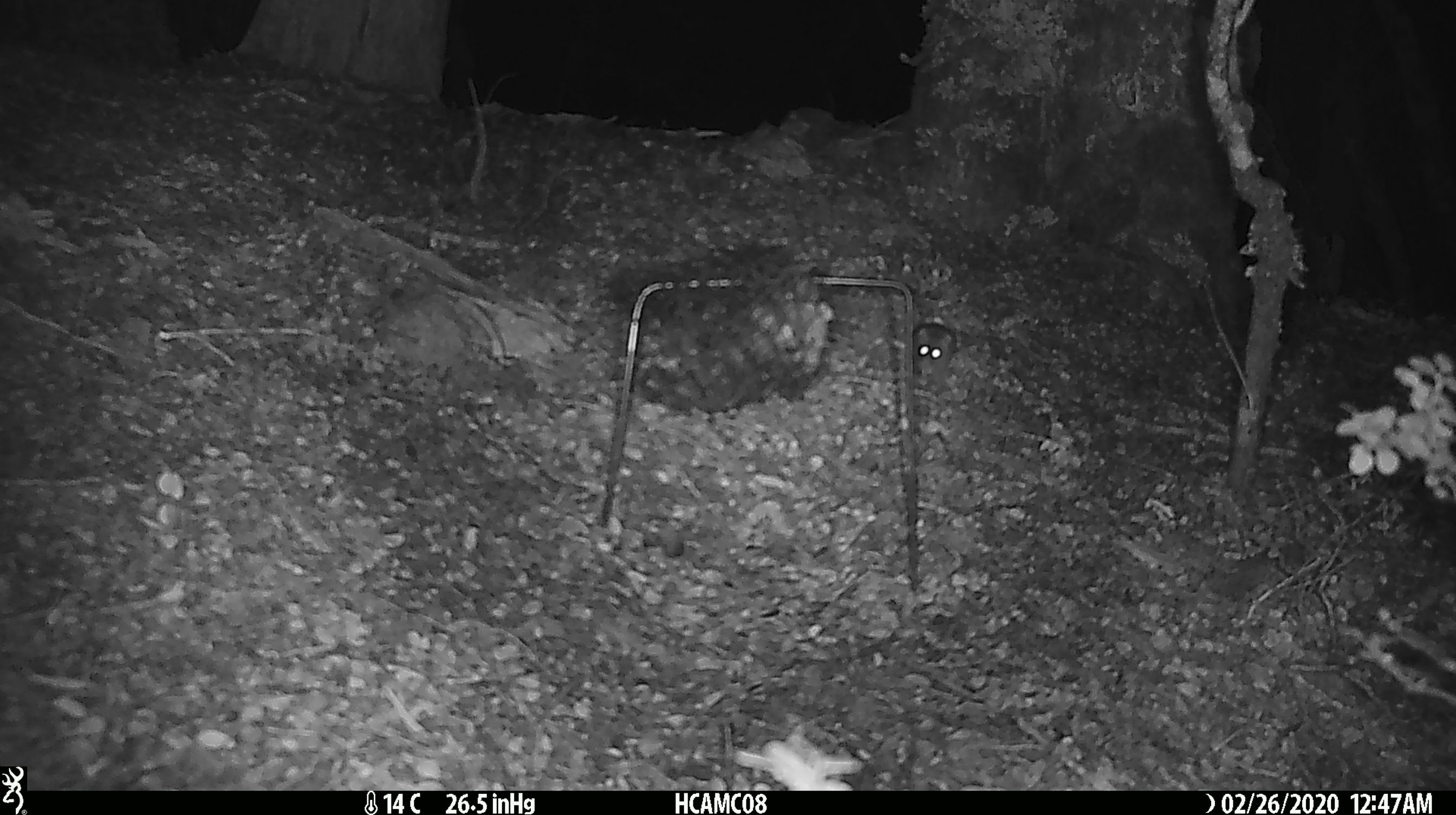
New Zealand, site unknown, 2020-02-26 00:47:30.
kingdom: Animalia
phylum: Chordata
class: Mammalia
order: Rodentia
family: Muridae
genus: Mus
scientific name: Mus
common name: mouse